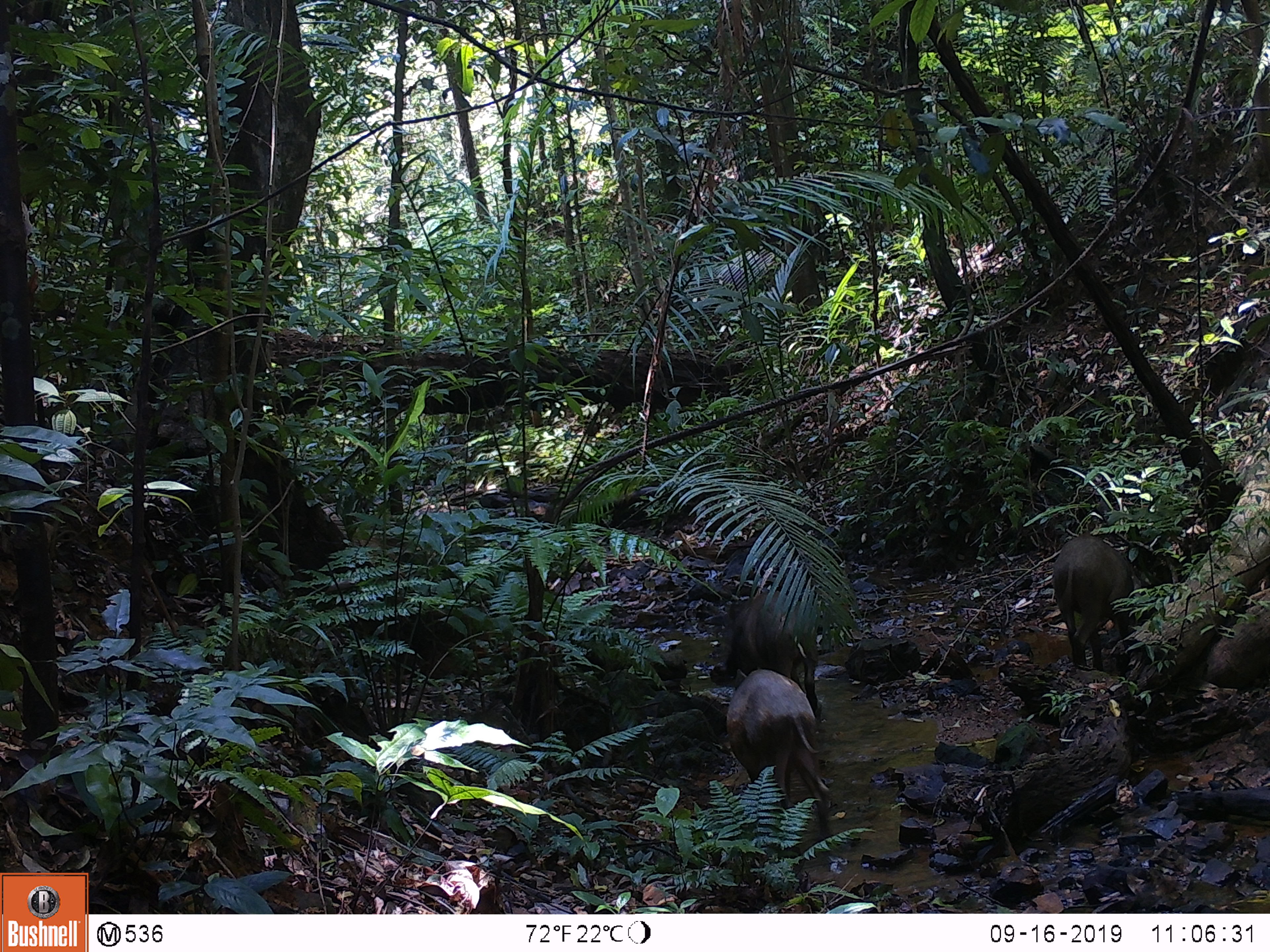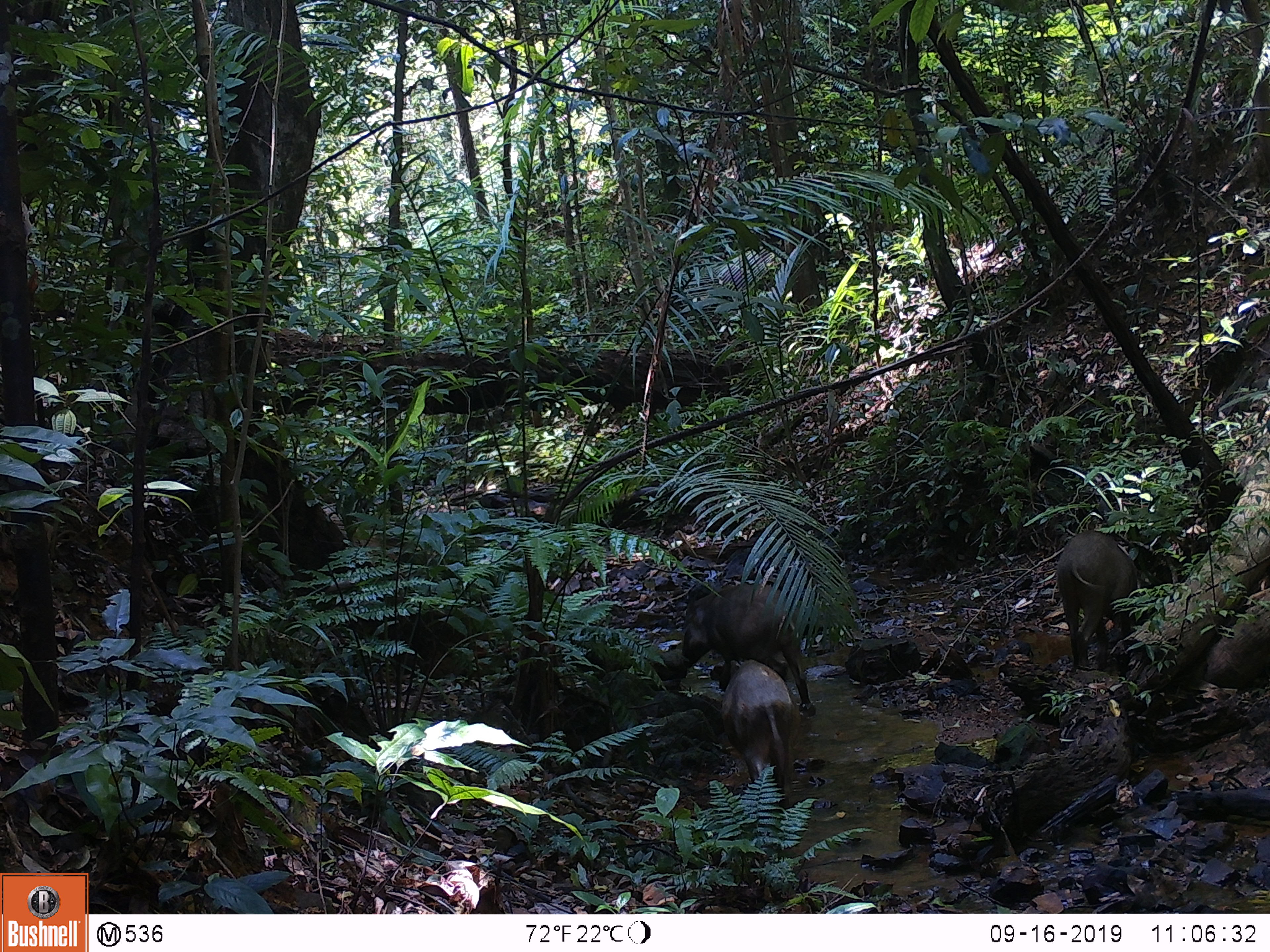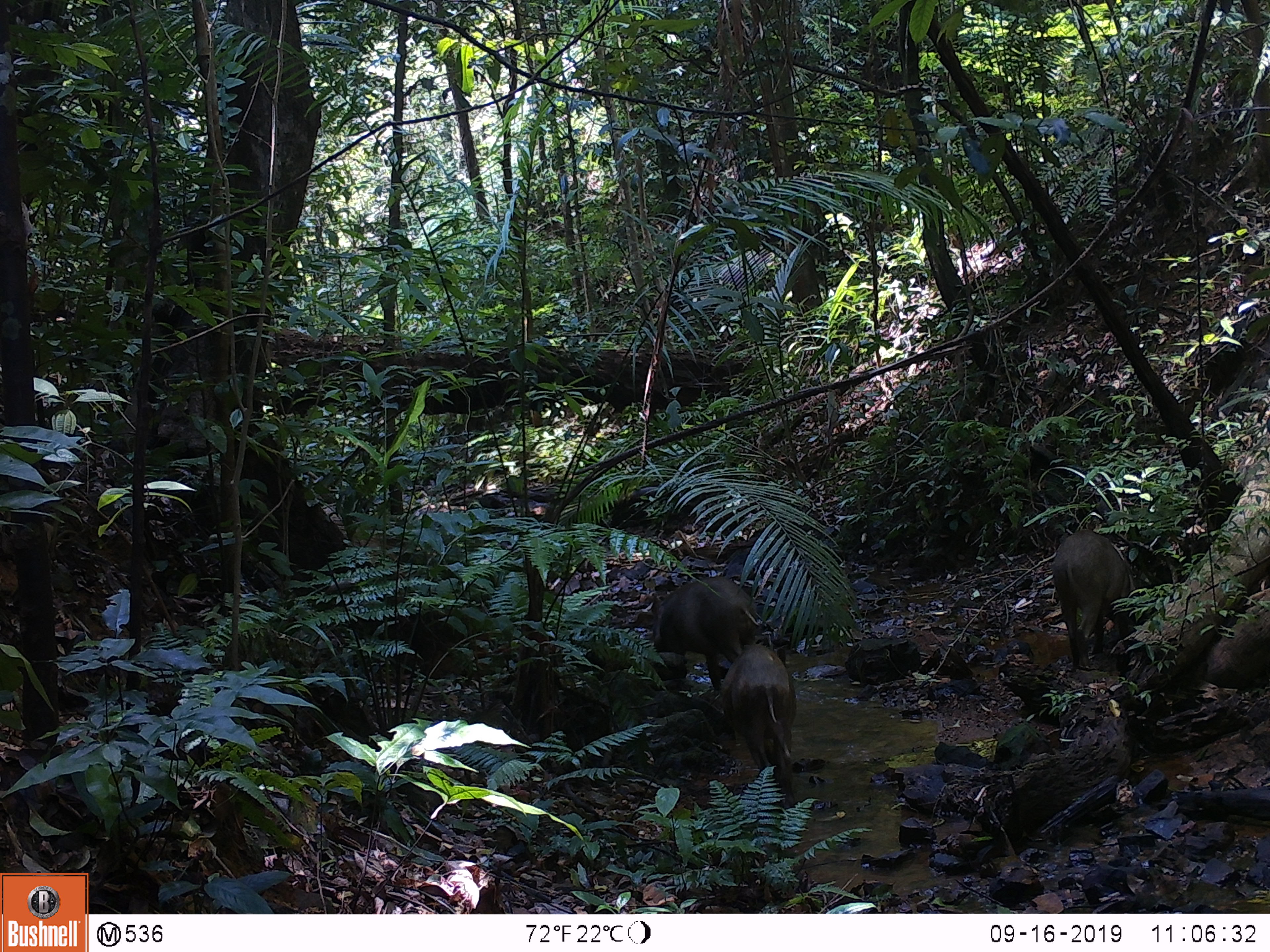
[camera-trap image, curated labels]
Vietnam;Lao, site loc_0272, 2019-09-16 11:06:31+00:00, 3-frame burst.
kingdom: Animalia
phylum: Chordata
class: Mammalia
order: Artiodactyla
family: Suidae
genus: Sus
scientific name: Sus scrofa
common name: eurasian wild pig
Eurasian wild pig (Sus scrofa). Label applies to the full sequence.